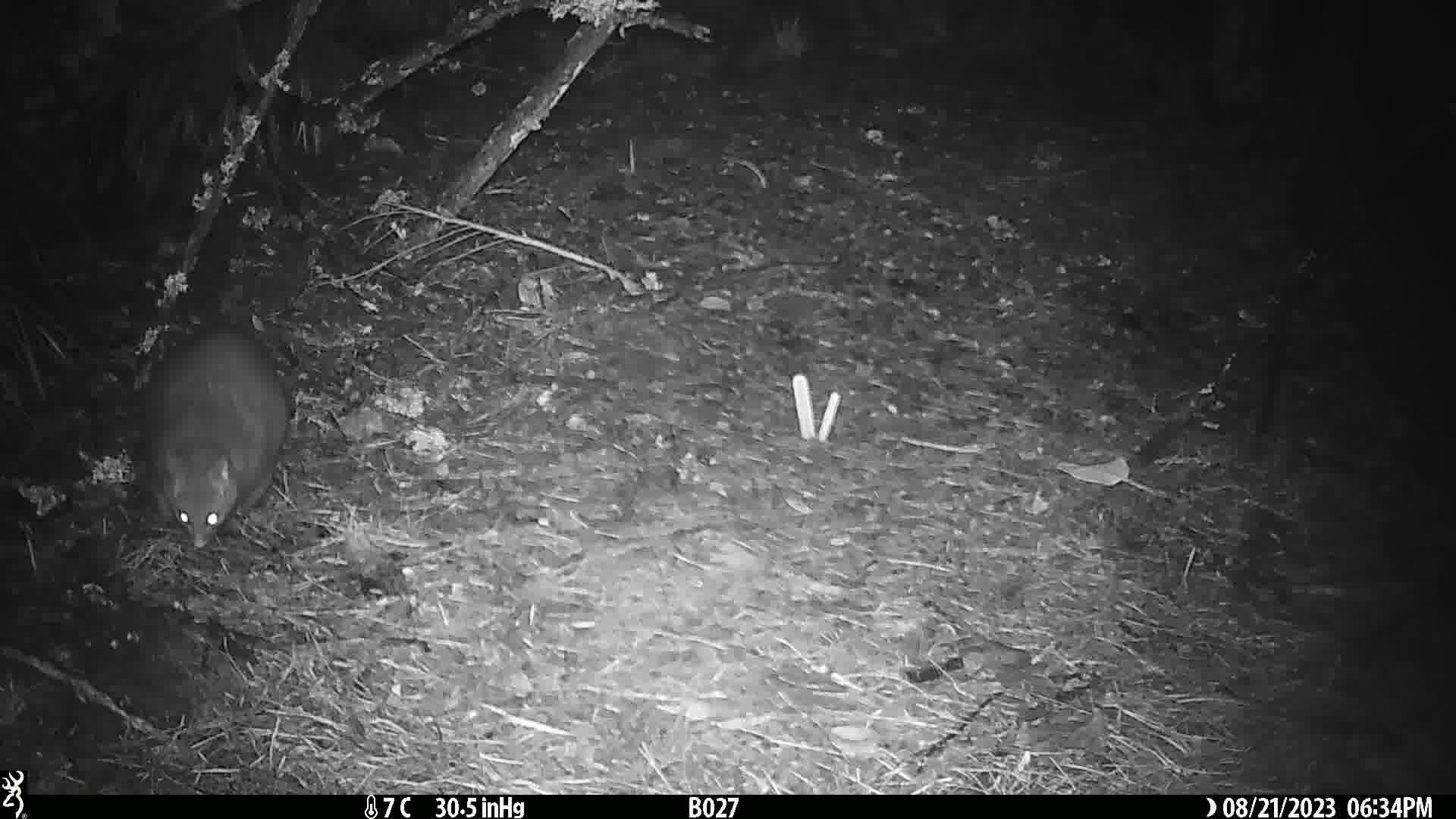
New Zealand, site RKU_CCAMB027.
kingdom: Animalia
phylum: Chordata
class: Mammalia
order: Diprotodontia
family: Phalangeridae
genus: Trichosurus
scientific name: Trichosurus vulpecula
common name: common brushtail possum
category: possum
Possum (common brushtail possum) (Trichosurus vulpecula).